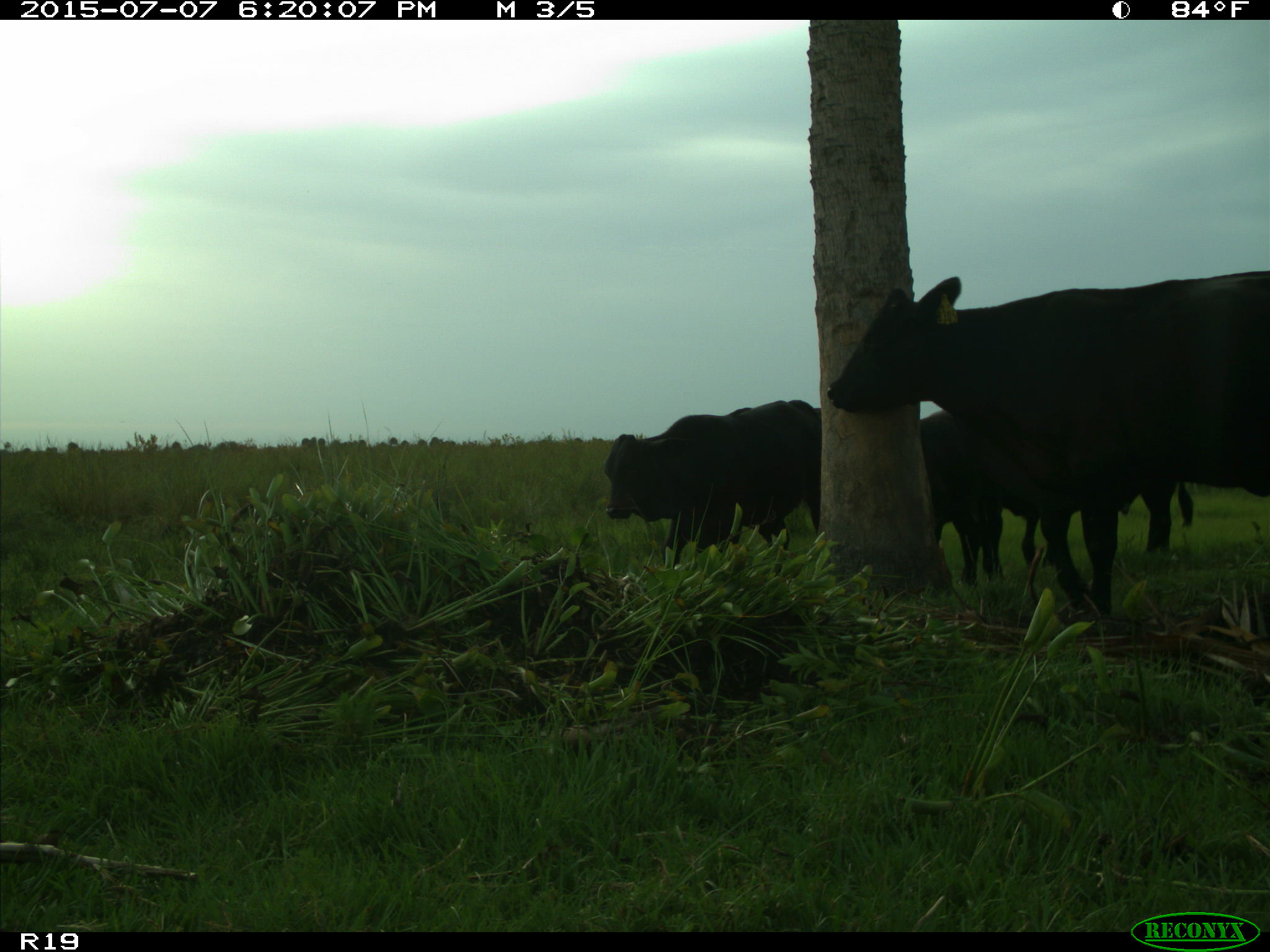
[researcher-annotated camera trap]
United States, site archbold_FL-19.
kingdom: Animalia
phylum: Chordata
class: Mammalia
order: Artiodactyla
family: Bovidae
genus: Bos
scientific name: Bos taurus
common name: domestic cow